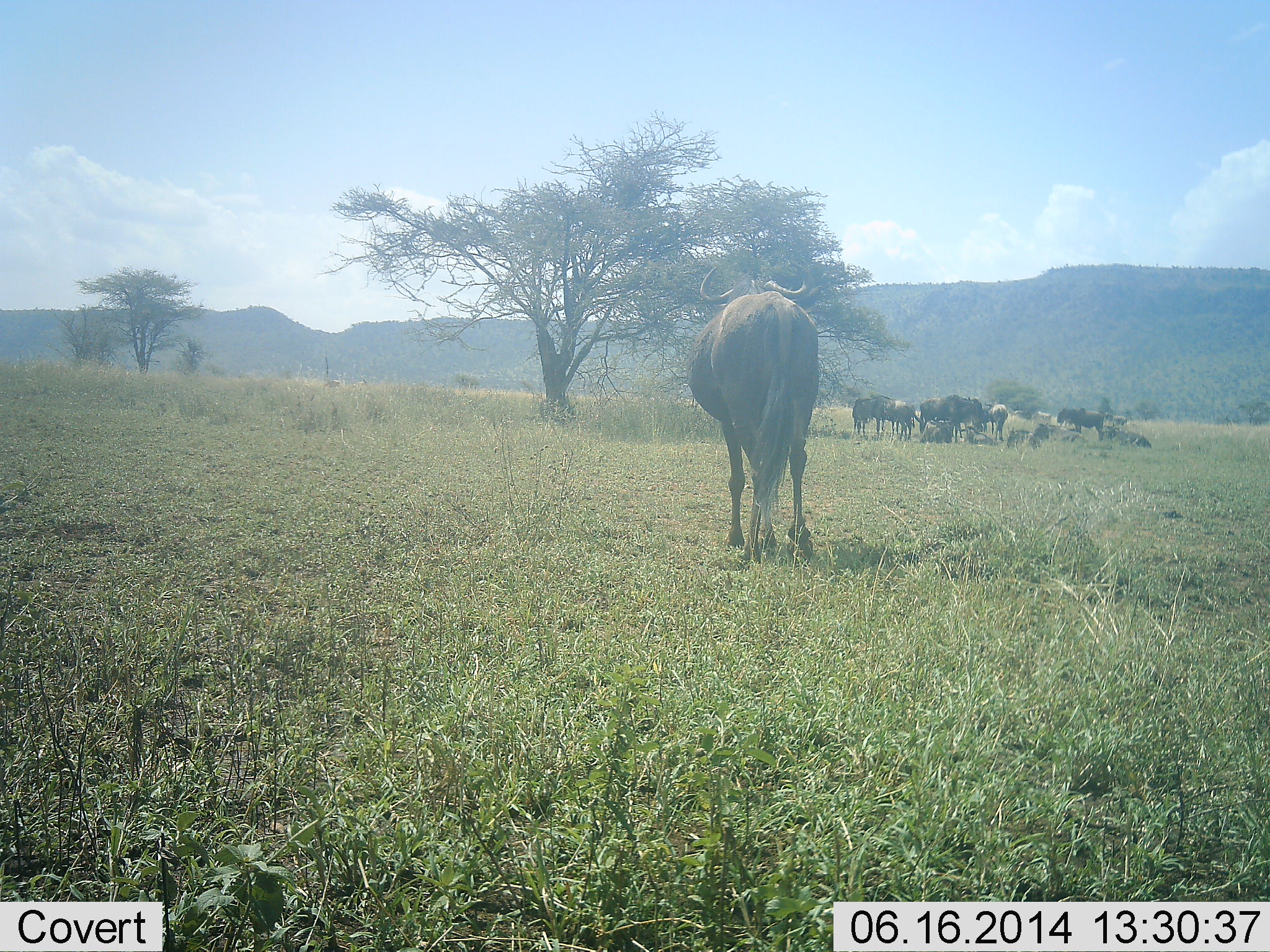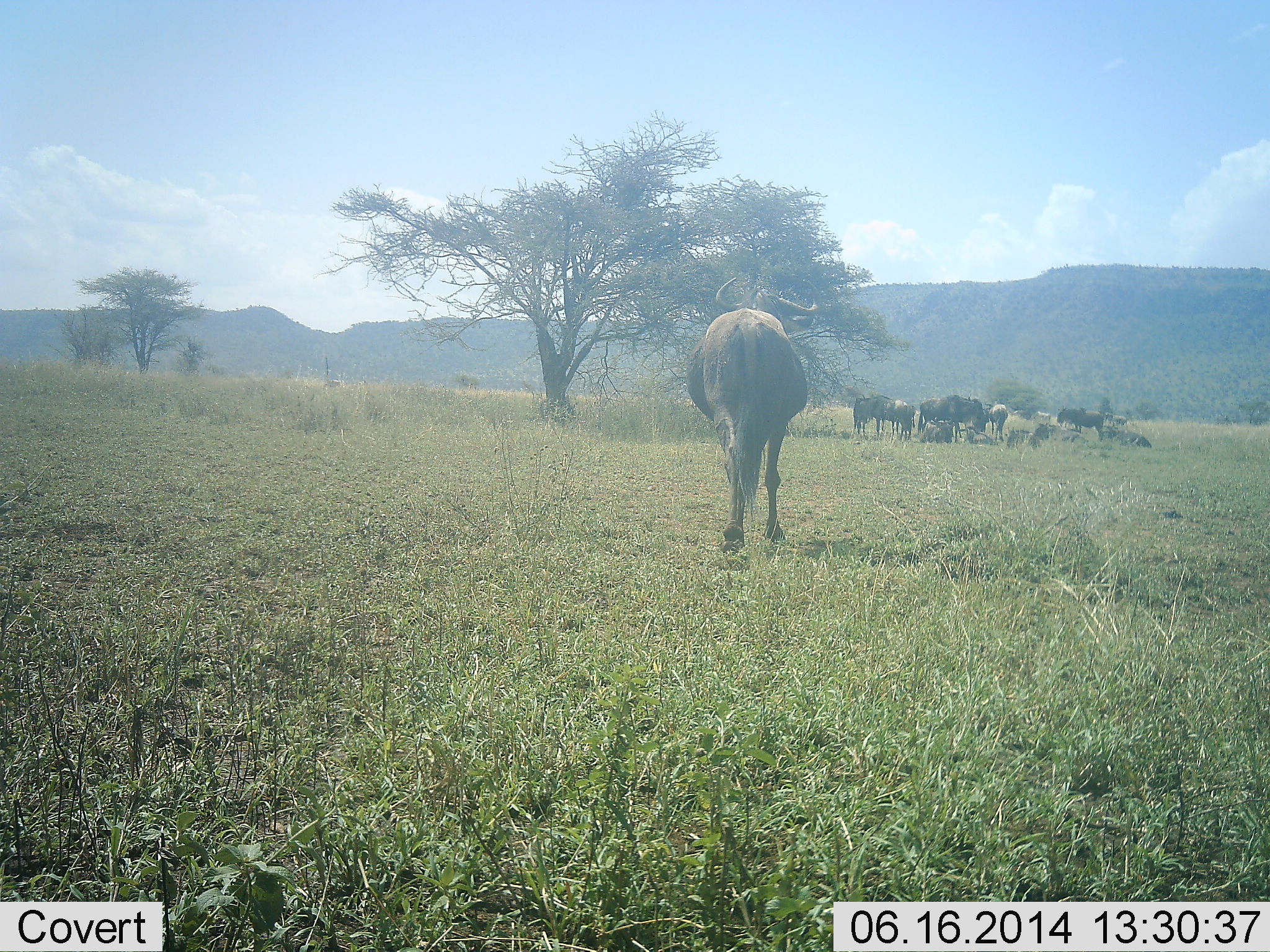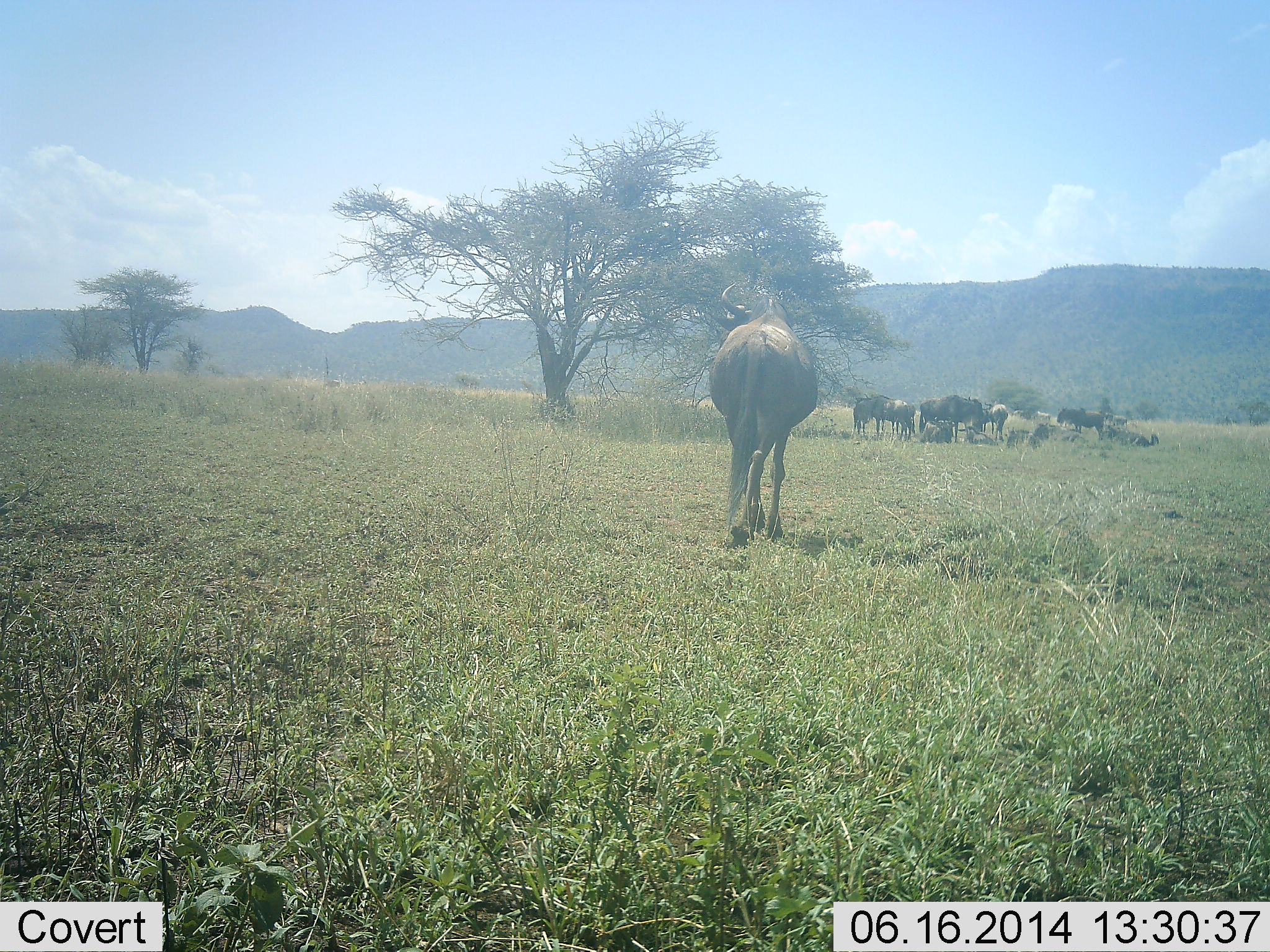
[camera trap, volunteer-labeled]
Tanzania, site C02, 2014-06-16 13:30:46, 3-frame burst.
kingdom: Animalia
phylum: Chordata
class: Mammalia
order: Artiodactyla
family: Bovidae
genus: Connochaetes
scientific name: Connochaetes taurinus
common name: blue wildebeest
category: wildebeest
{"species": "wildebeest (blue wildebeest) (Connochaetes taurinus)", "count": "10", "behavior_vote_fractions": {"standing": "60%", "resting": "90%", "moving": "90%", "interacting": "10%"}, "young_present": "10%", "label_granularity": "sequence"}